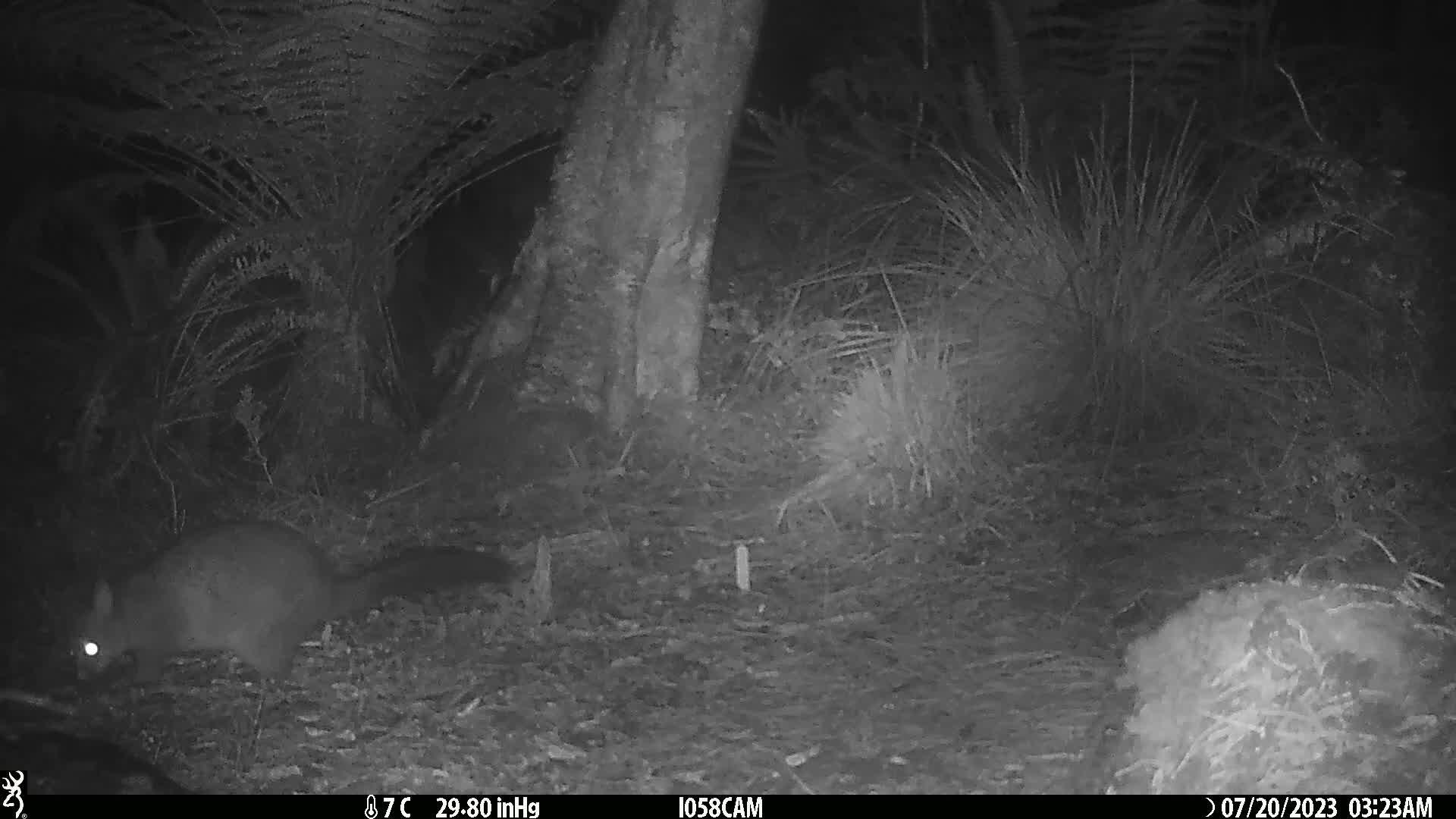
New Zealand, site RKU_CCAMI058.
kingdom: Animalia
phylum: Chordata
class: Mammalia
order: Diprotodontia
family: Phalangeridae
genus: Trichosurus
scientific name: Trichosurus vulpecula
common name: common brushtail possum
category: possum